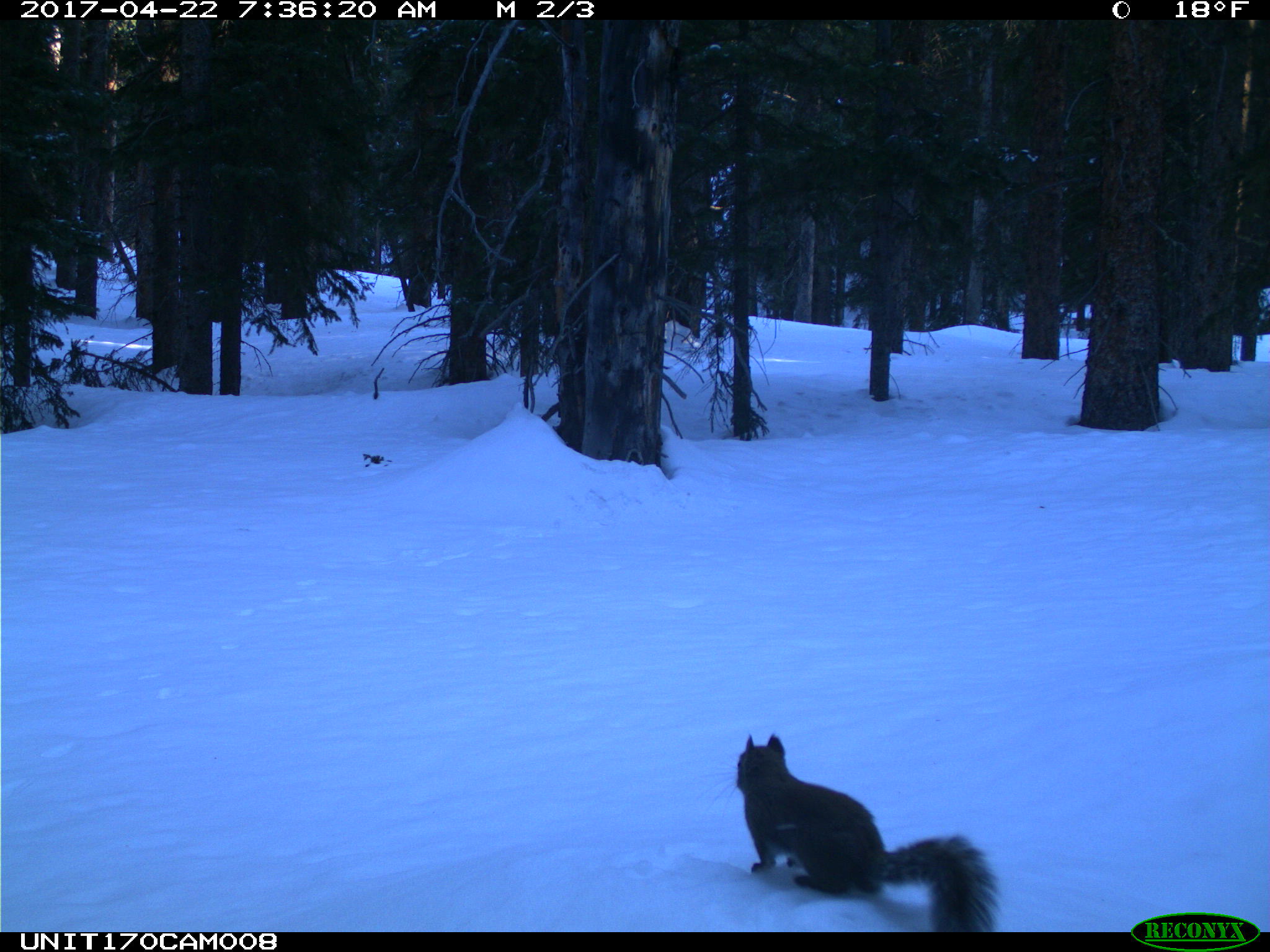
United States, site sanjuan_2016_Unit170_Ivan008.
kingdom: Animalia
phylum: Chordata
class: Mammalia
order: Rodentia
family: Sciuridae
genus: Tamiasciurus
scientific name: Tamiasciurus hudsonicus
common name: american red squirrel